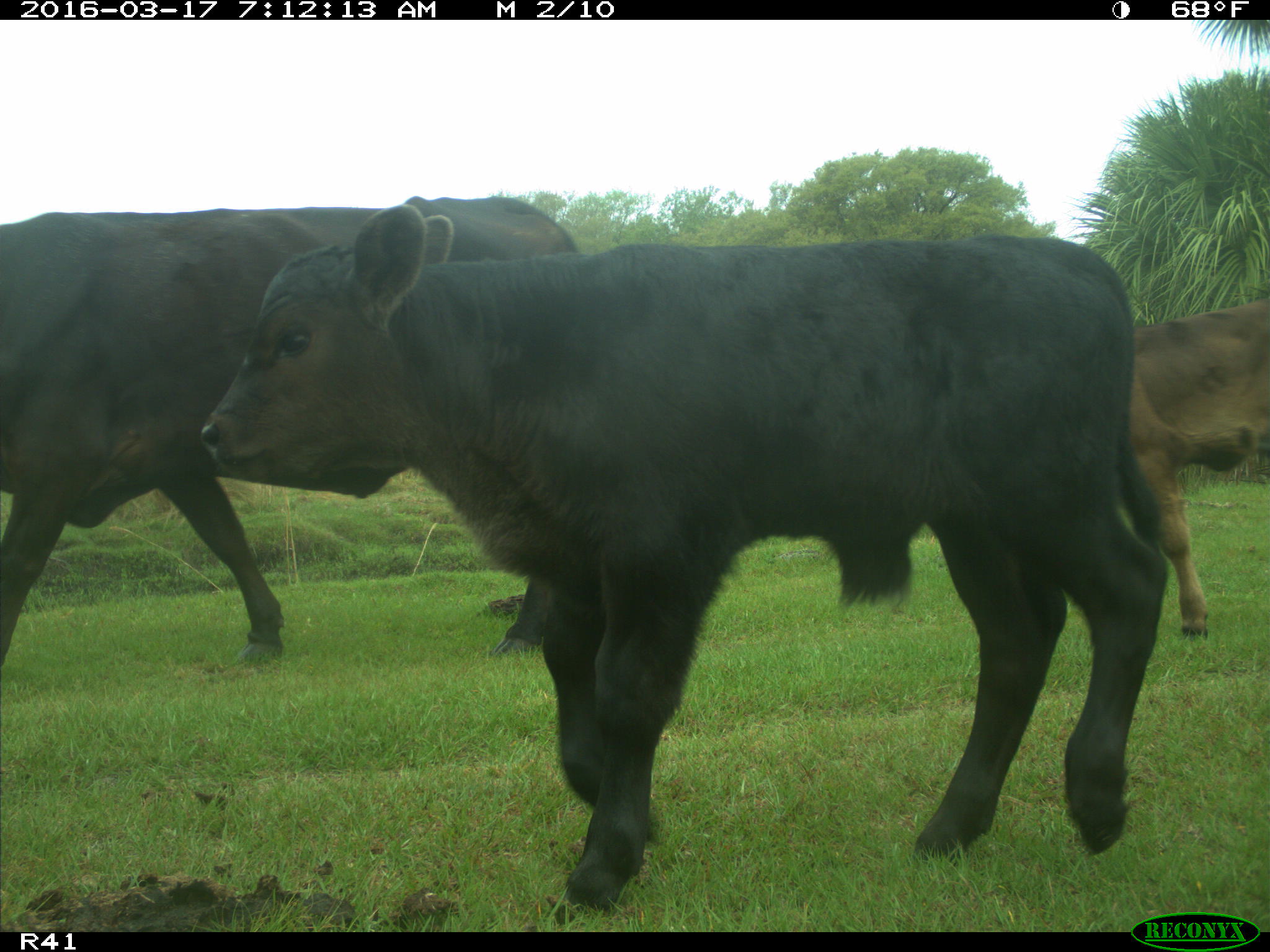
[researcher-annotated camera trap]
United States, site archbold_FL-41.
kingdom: Animalia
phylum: Chordata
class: Mammalia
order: Artiodactyla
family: Bovidae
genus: Bos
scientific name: Bos taurus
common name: domestic cow